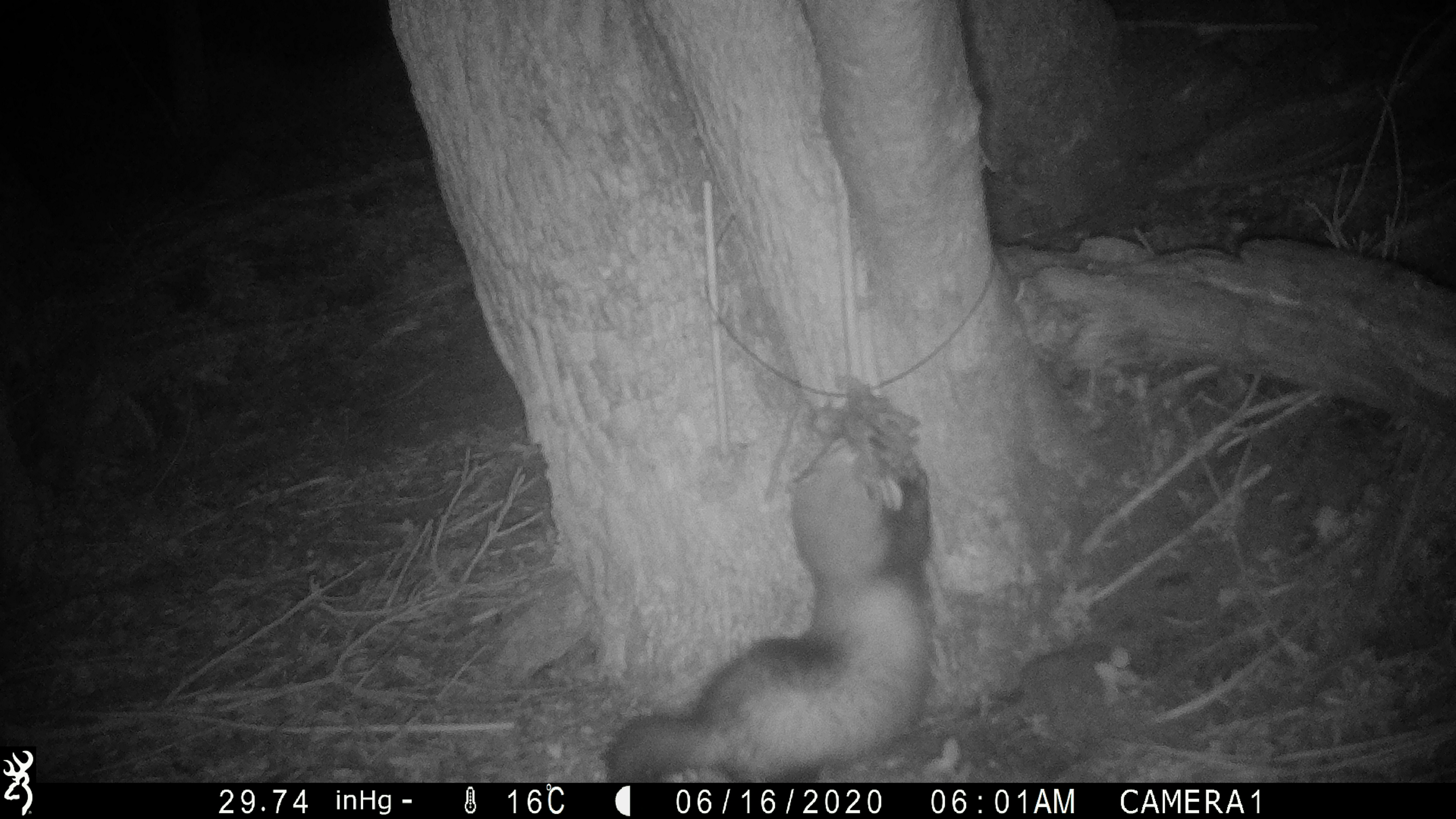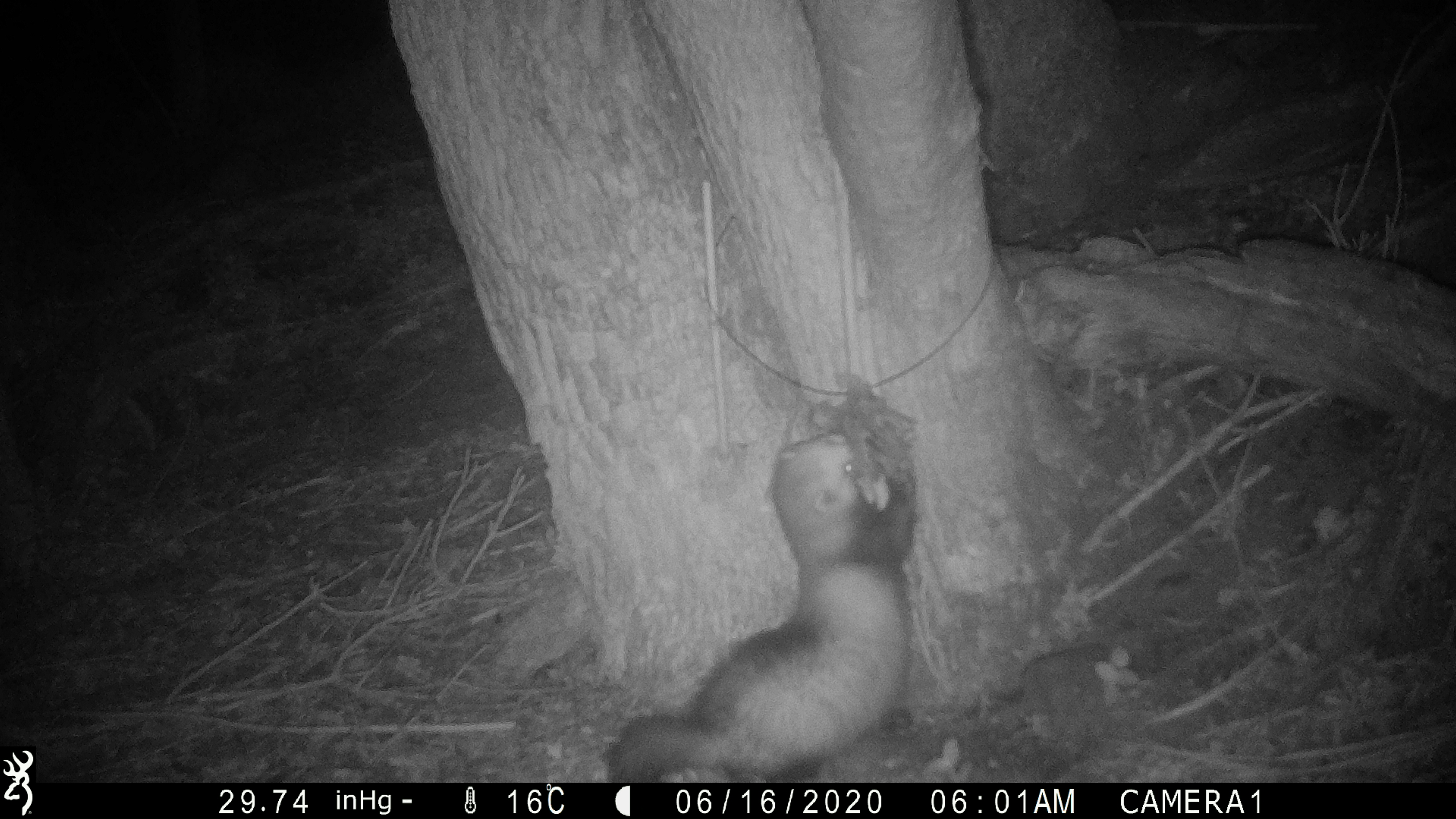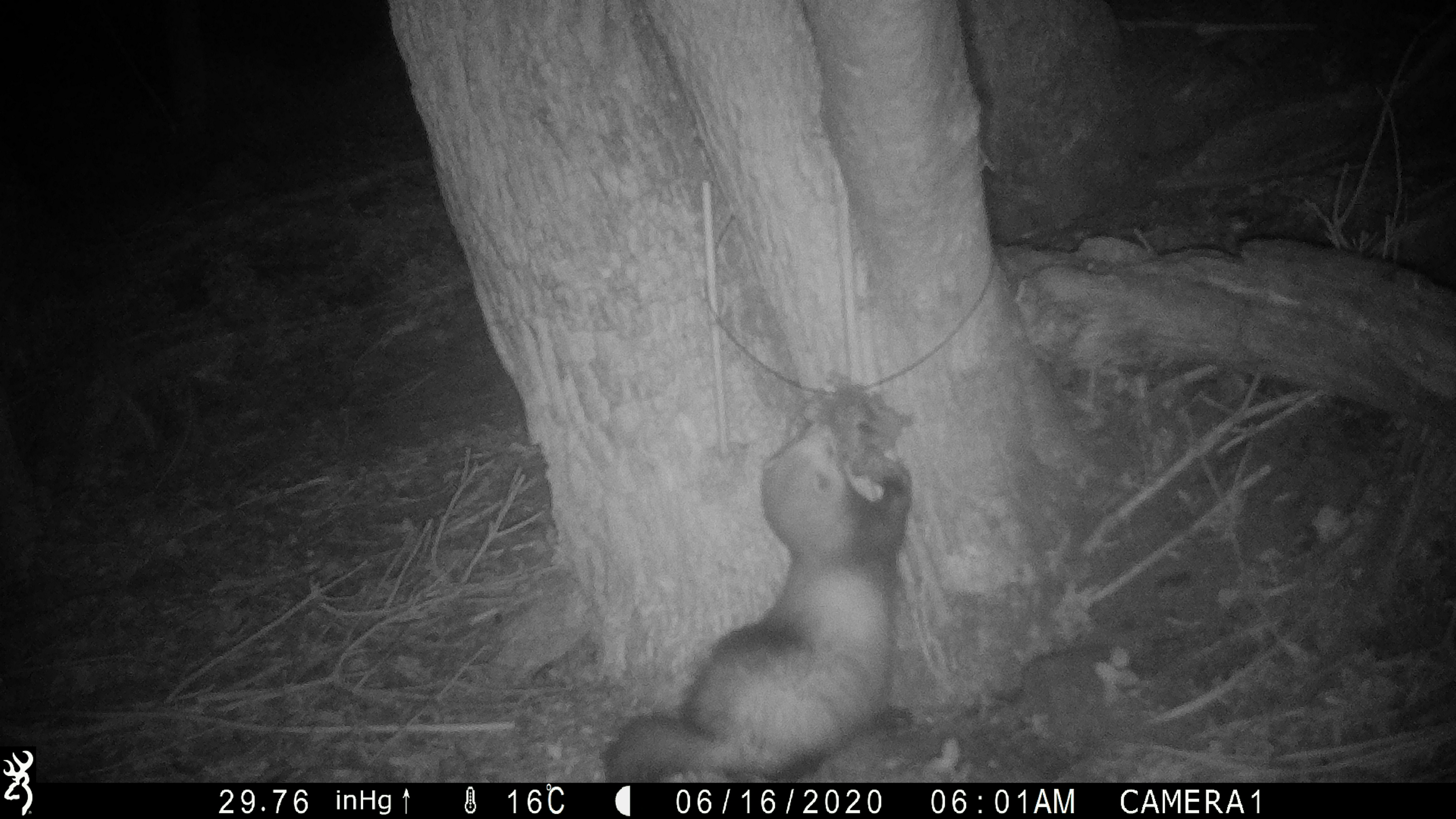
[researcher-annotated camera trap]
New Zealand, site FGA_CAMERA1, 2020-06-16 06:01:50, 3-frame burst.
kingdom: Animalia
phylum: Chordata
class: Mammalia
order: Carnivora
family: Mustelidae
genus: Mustela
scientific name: Mustela furo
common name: ferret